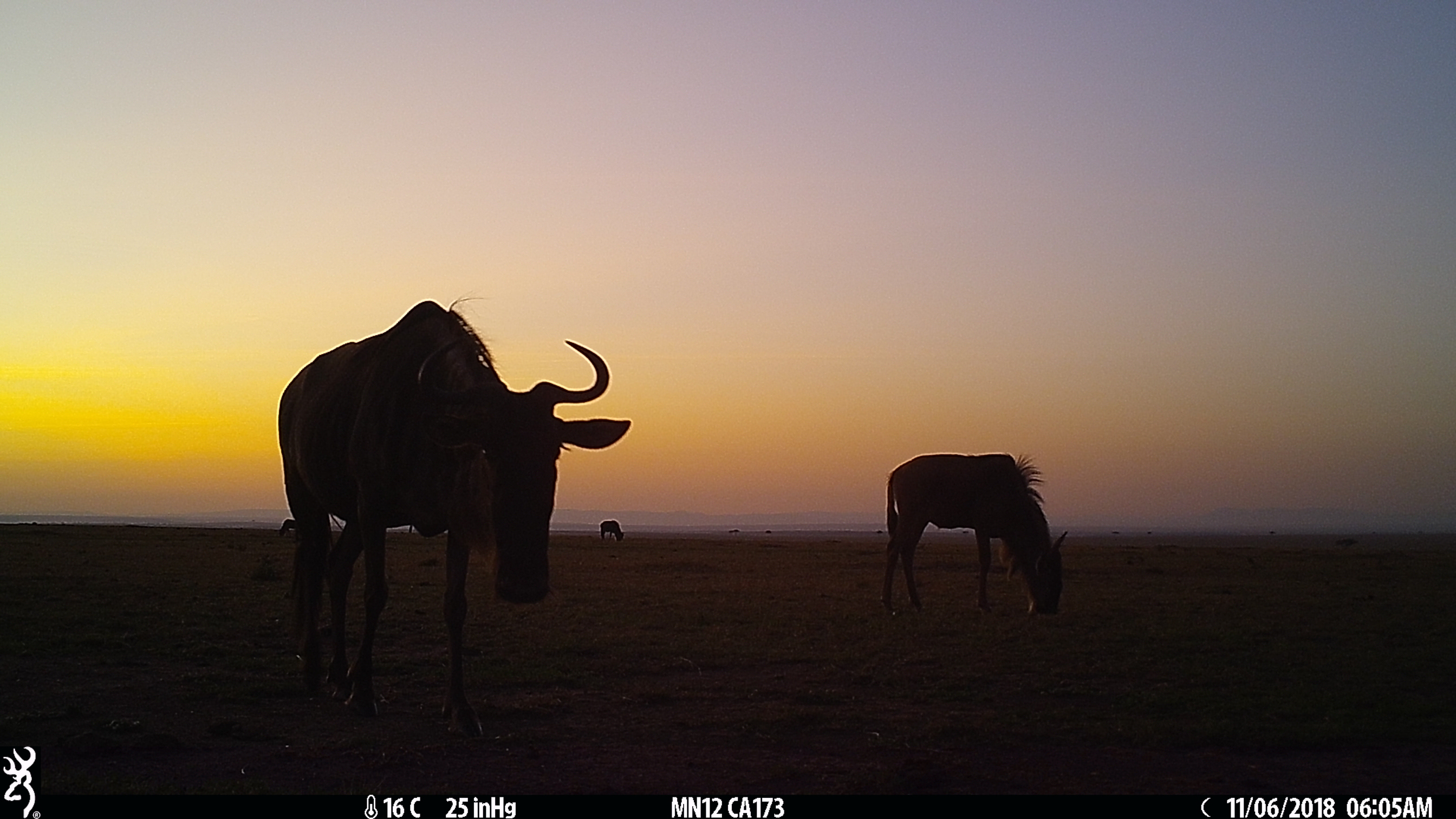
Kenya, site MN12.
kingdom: Animalia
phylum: Chordata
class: Mammalia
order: Artiodactyla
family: Bovidae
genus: Connochaetes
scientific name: Connochaetes taurinus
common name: blue wildebeest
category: wildebeest